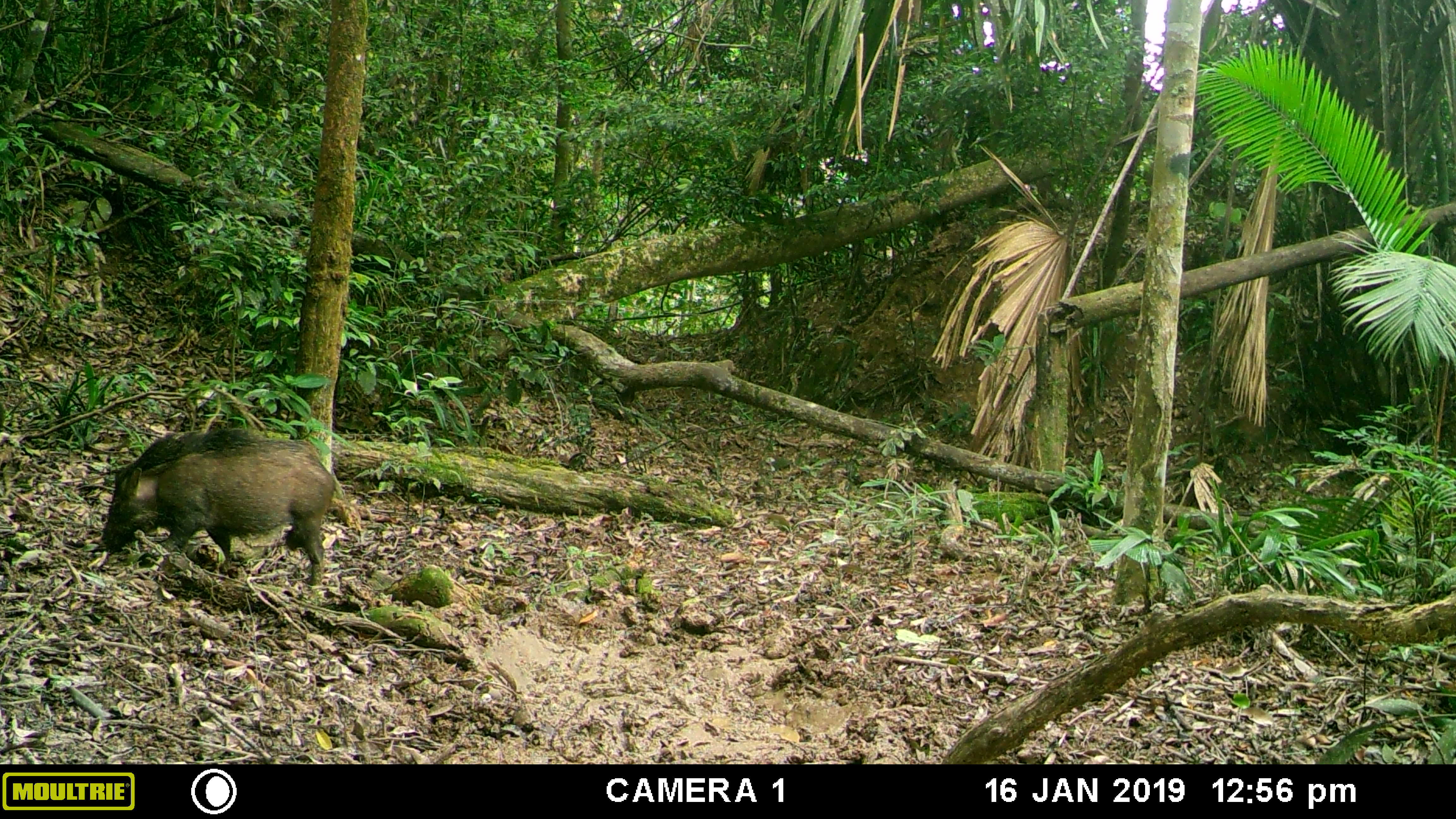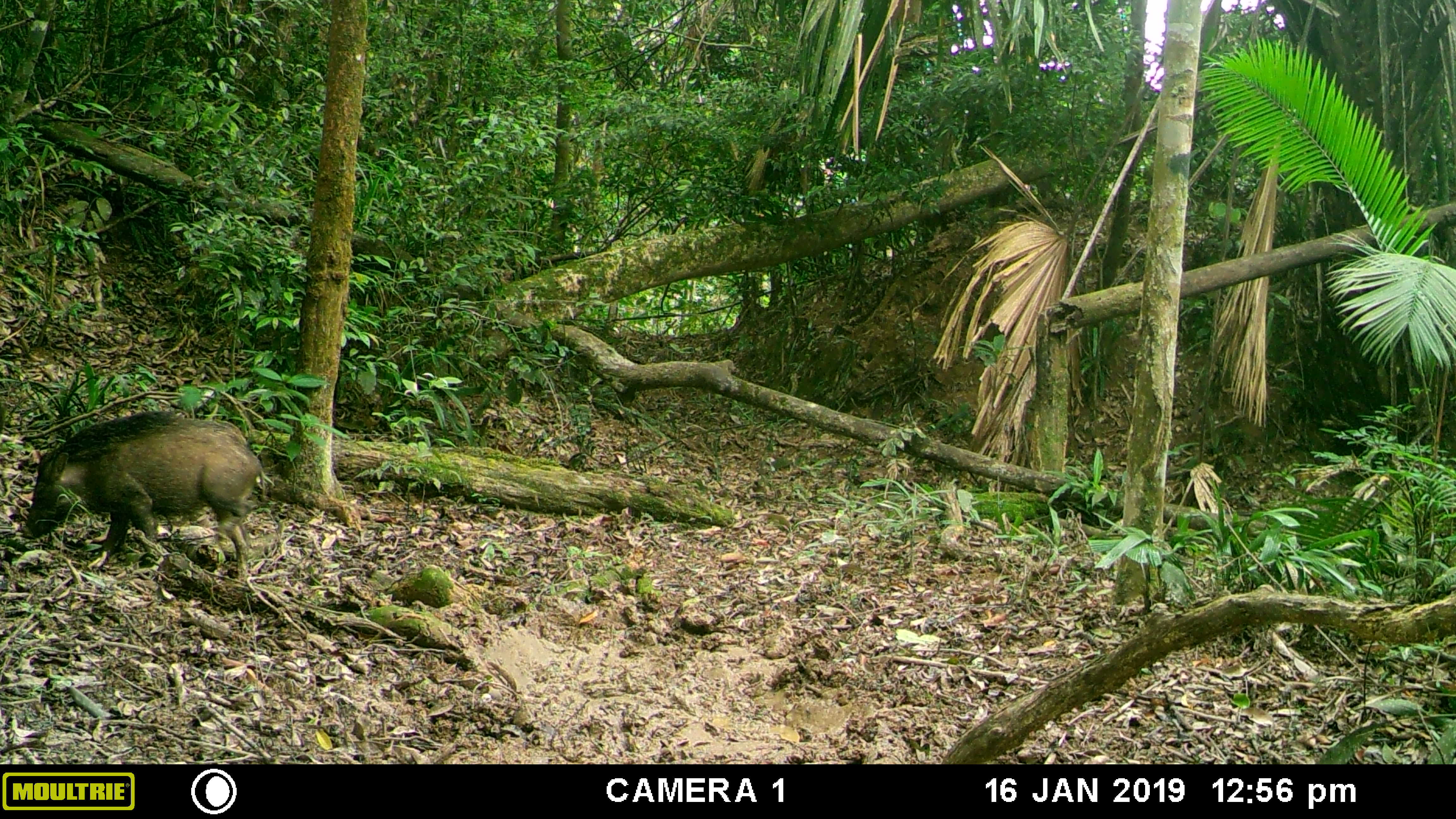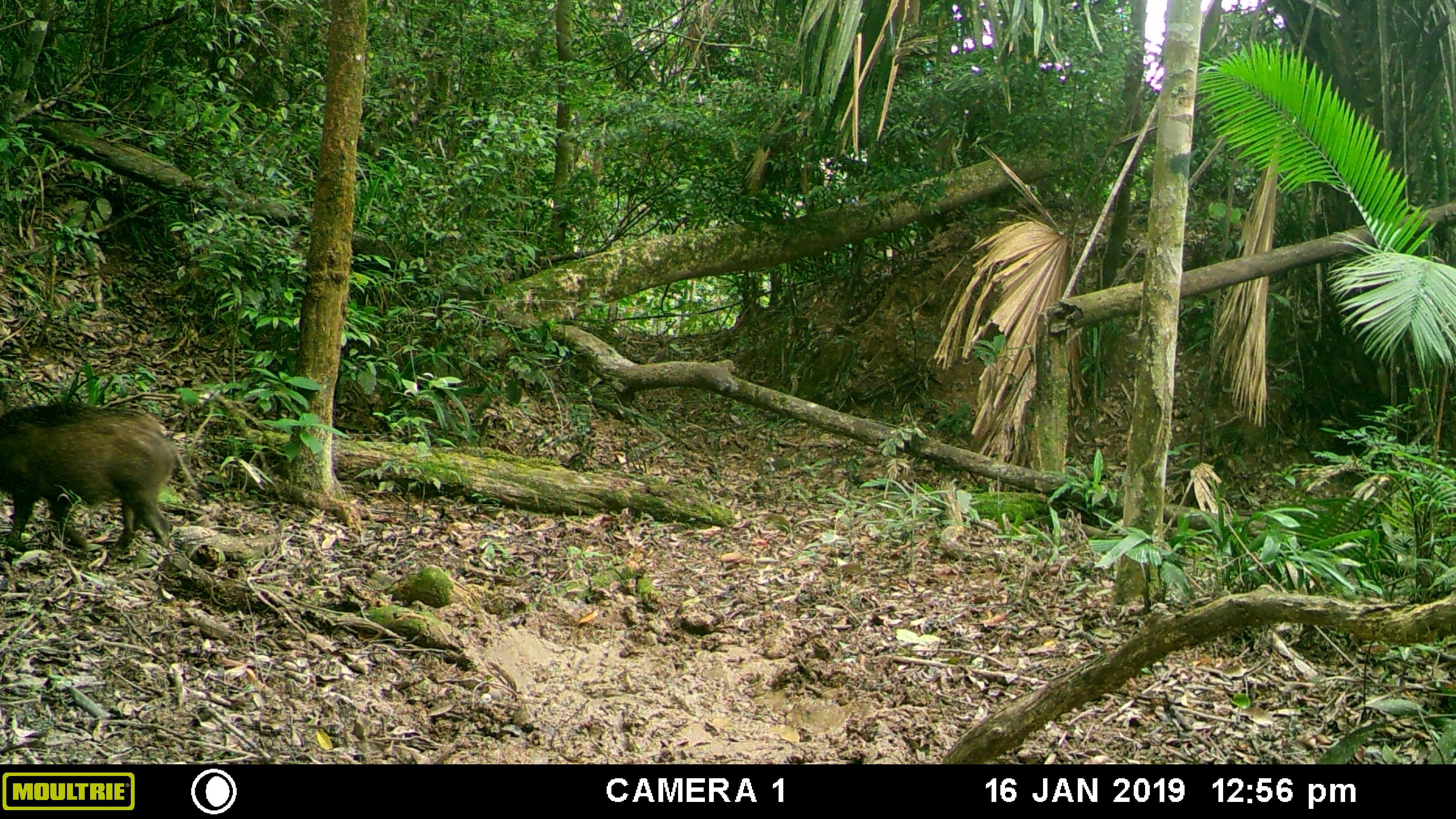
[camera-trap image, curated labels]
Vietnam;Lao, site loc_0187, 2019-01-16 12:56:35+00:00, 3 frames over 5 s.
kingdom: Animalia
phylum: Chordata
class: Mammalia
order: Artiodactyla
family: Suidae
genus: Sus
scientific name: Sus scrofa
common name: eurasian wild pig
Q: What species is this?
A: Eurasian wild pig (Sus scrofa).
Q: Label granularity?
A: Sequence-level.